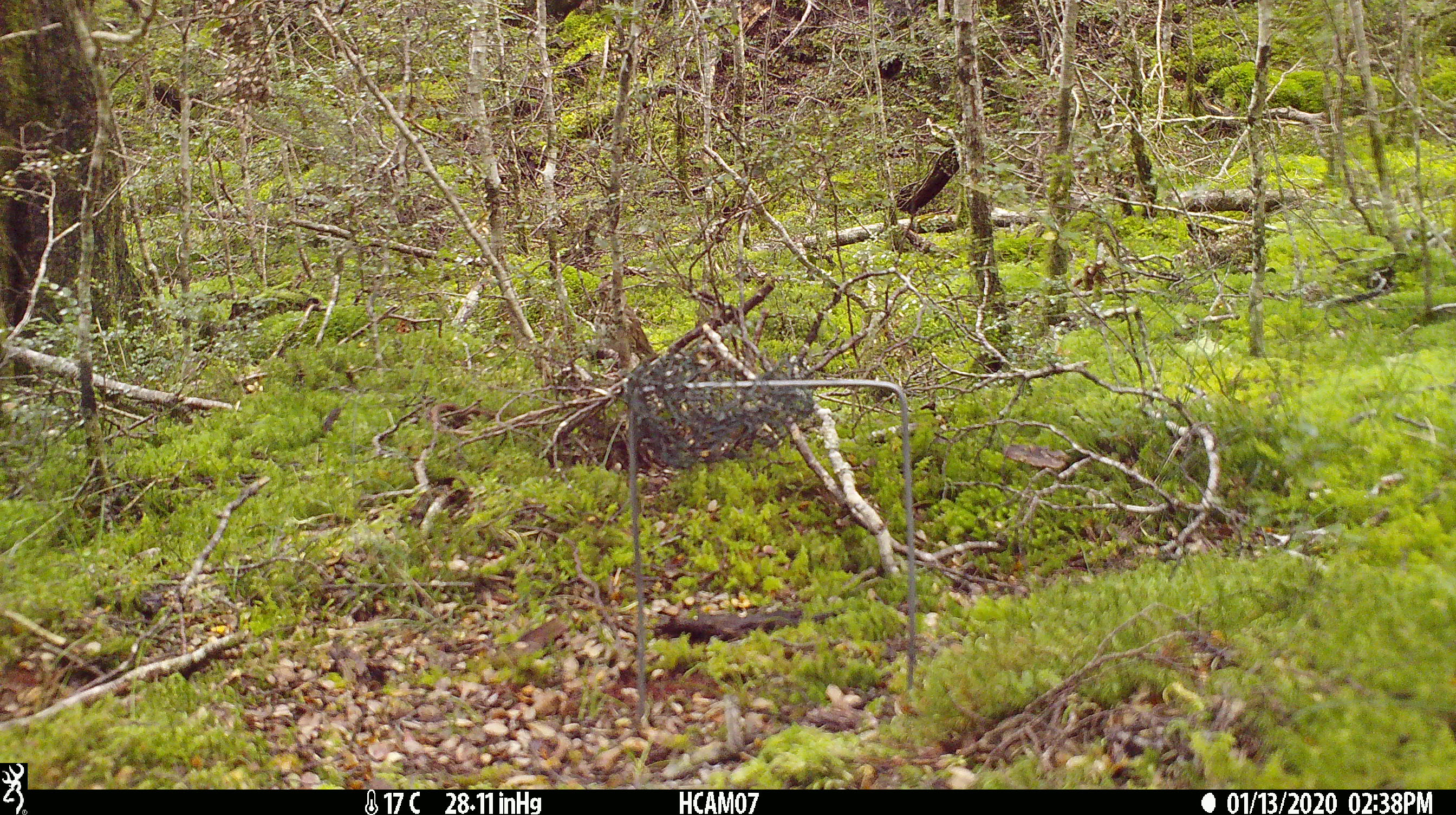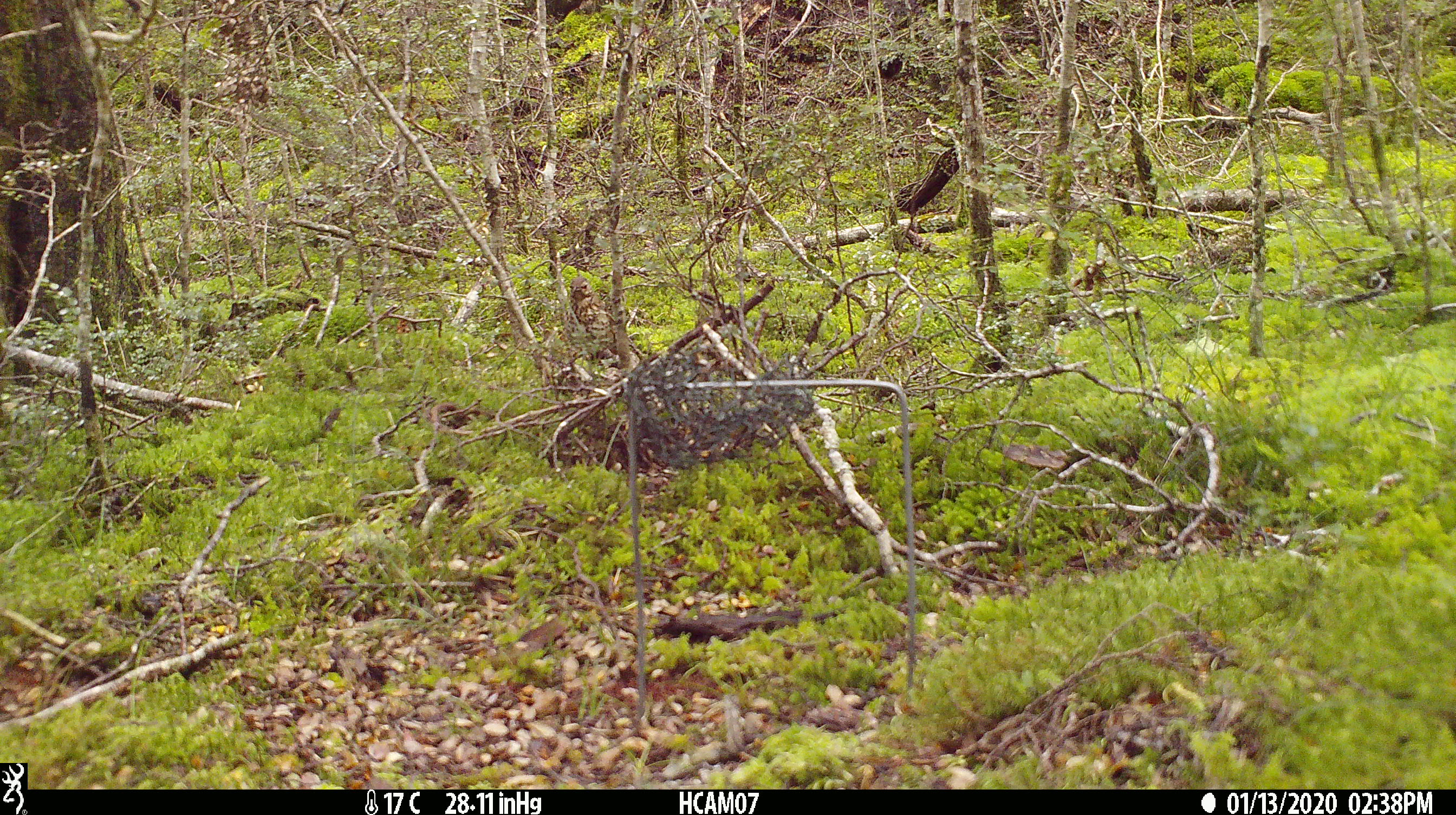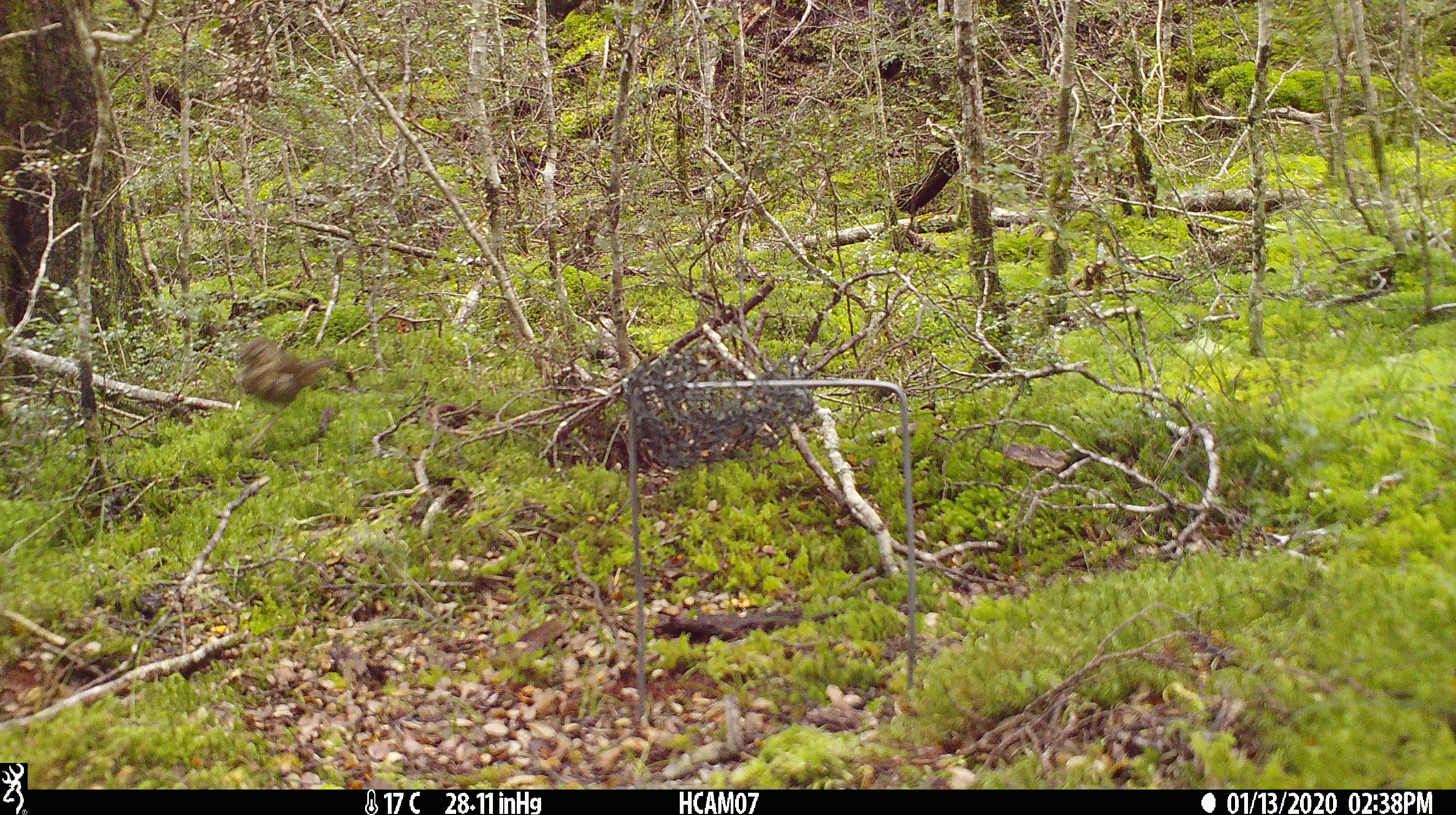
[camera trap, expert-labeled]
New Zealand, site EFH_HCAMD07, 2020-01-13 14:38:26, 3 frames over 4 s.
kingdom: Animalia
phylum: Chordata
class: Aves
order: Passeriformes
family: Turdidae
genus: Turdus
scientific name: Turdus philomelos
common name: song thrush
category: thrush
Thrush (song thrush) (Turdus philomelos).